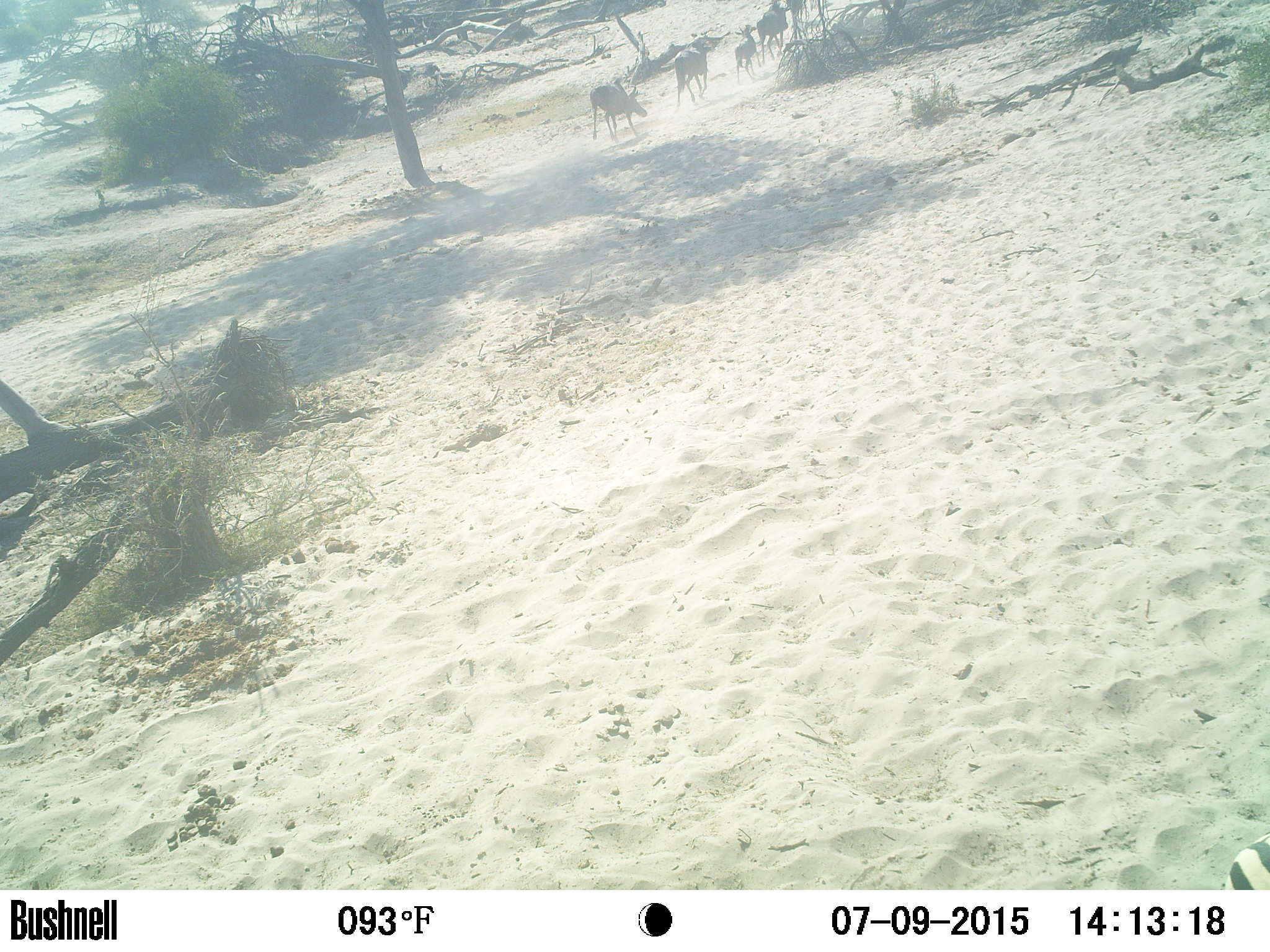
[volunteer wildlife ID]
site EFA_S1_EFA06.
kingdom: Animalia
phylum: Chordata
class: Mammalia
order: Artiodactyla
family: Bovidae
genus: Raphicerus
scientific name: Raphicerus campestris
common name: steenbok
Steenbok (Raphicerus campestris), count 4. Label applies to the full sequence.